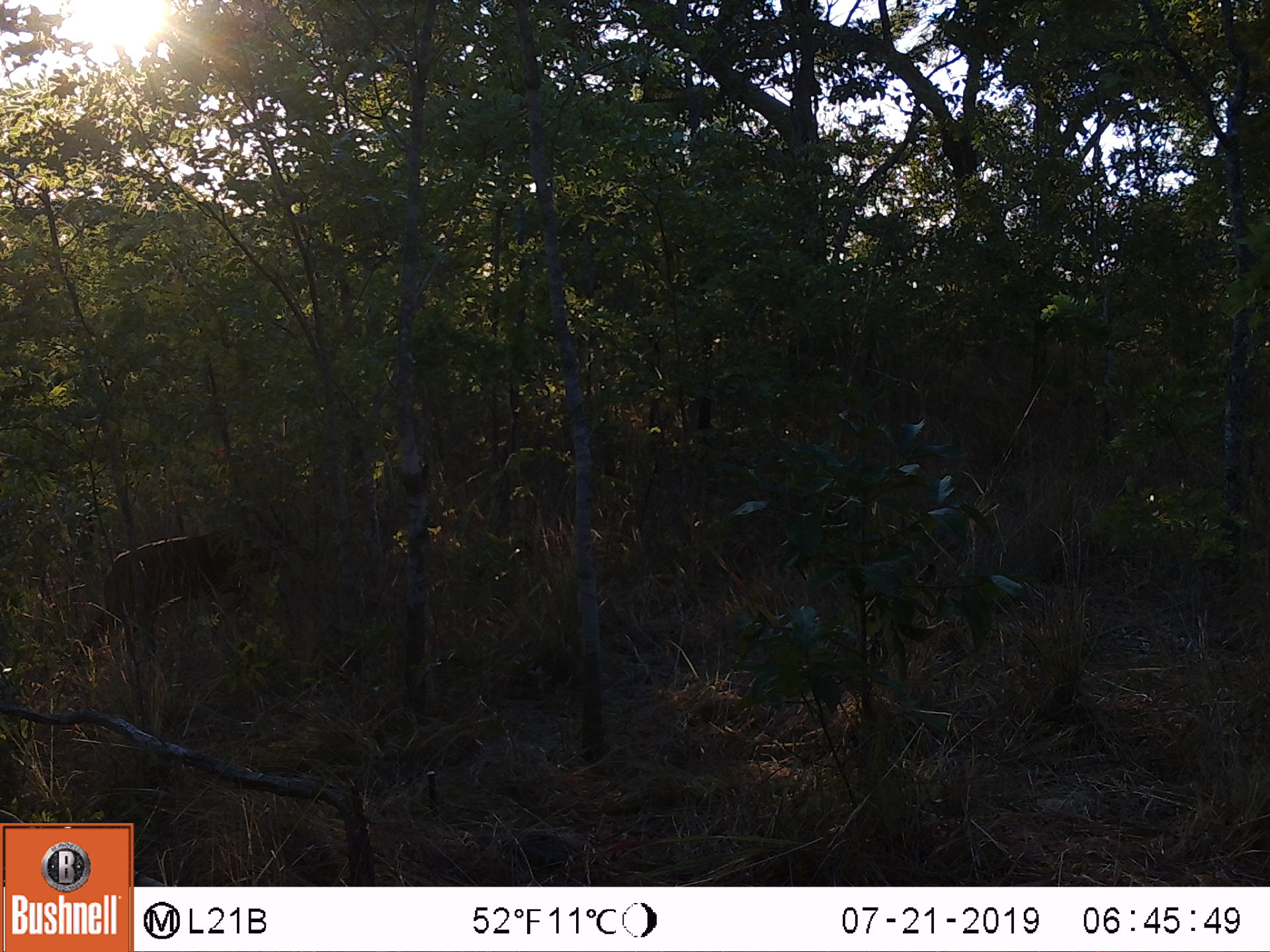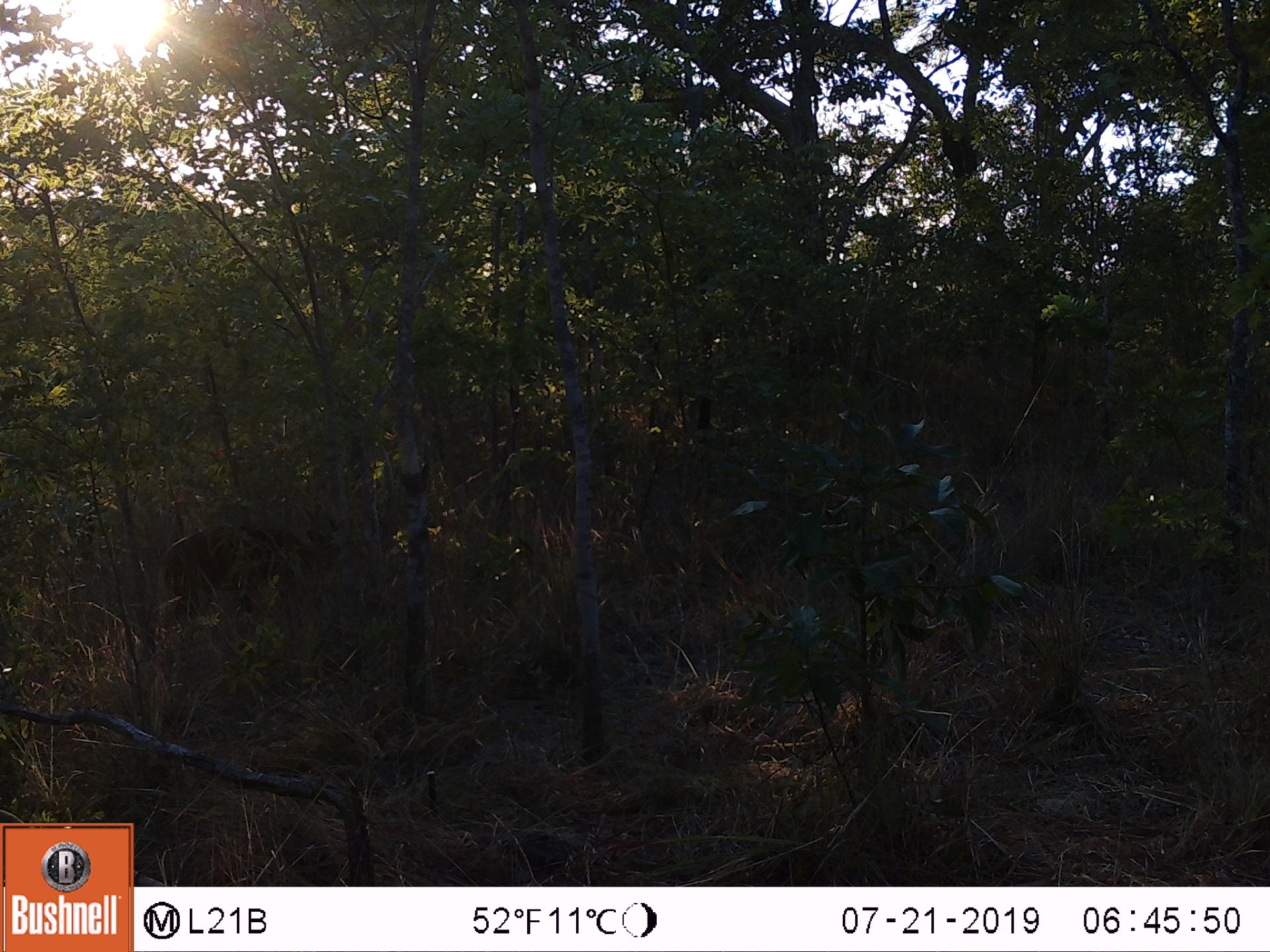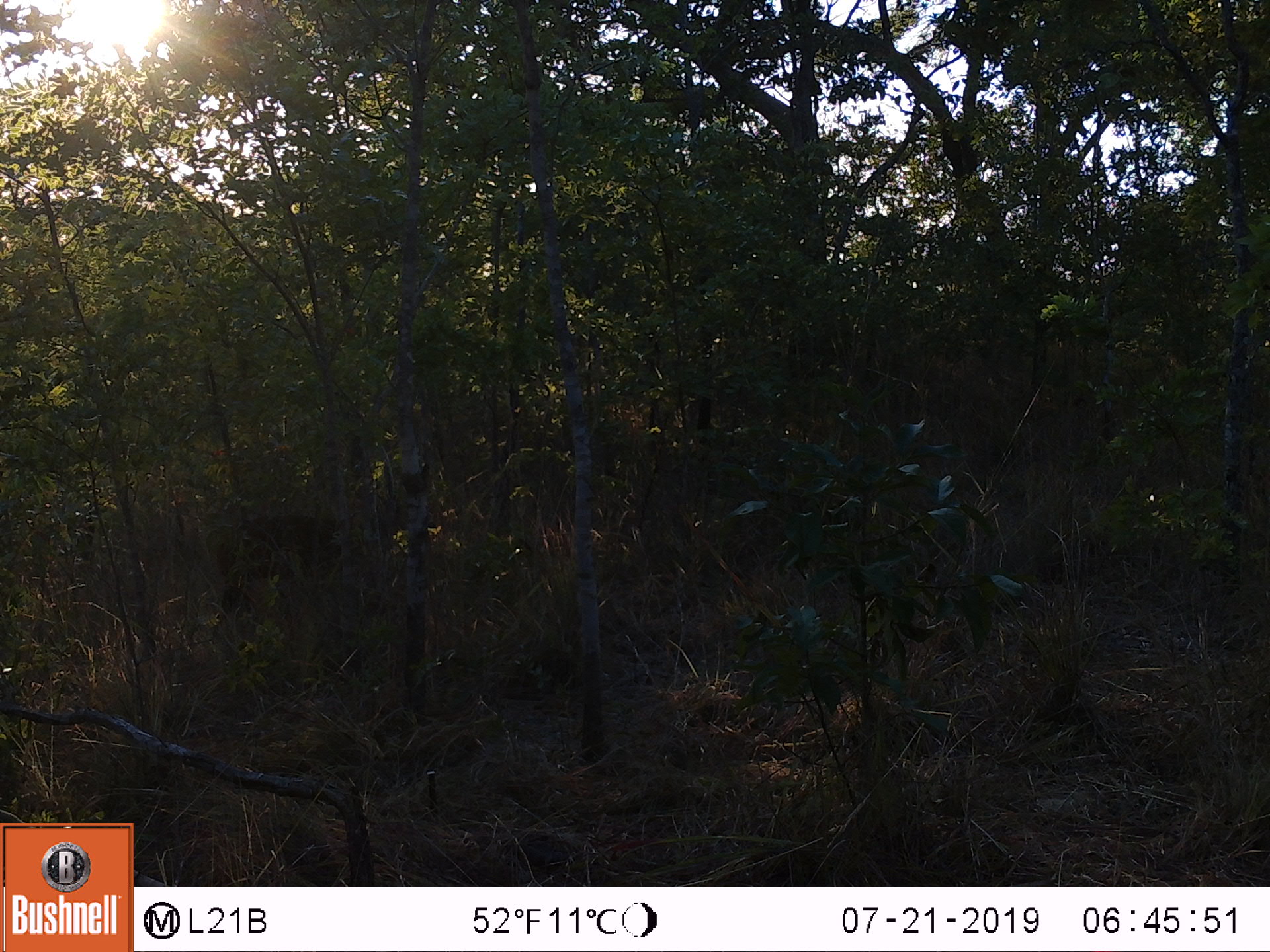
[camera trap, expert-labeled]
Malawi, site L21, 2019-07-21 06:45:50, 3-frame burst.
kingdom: Animalia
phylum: Chordata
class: Mammalia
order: Artiodactyla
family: Bovidae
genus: Tragelaphus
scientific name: Tragelaphus sylvaticus sylvaticus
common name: cape bushbuck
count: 1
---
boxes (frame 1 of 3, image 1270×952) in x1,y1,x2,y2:
cape bushbuck: 64,506,317,671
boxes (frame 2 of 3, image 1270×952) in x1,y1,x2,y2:
cape bushbuck: 154,506,352,657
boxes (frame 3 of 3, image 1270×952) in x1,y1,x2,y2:
cape bushbuck: 211,510,371,638